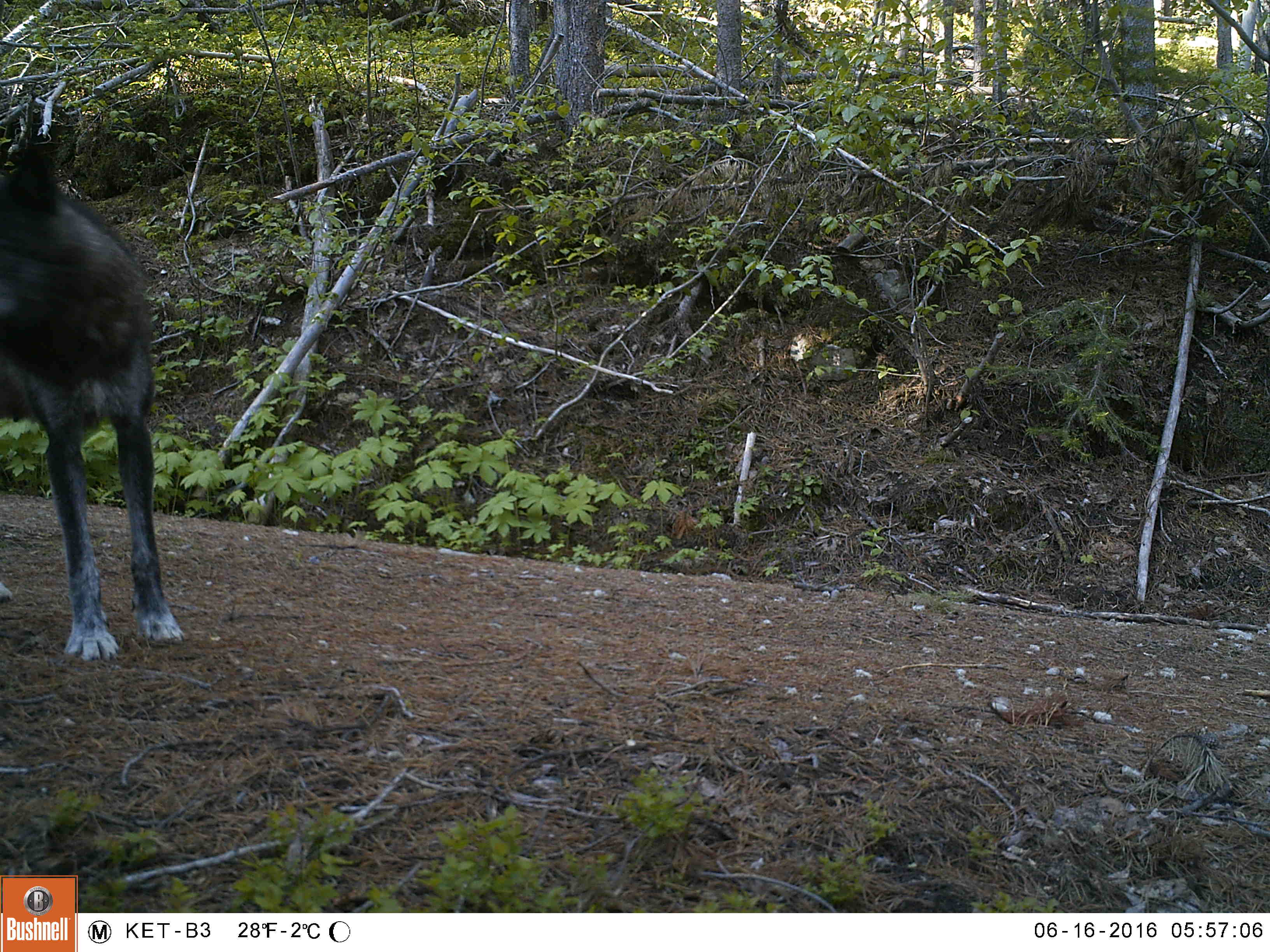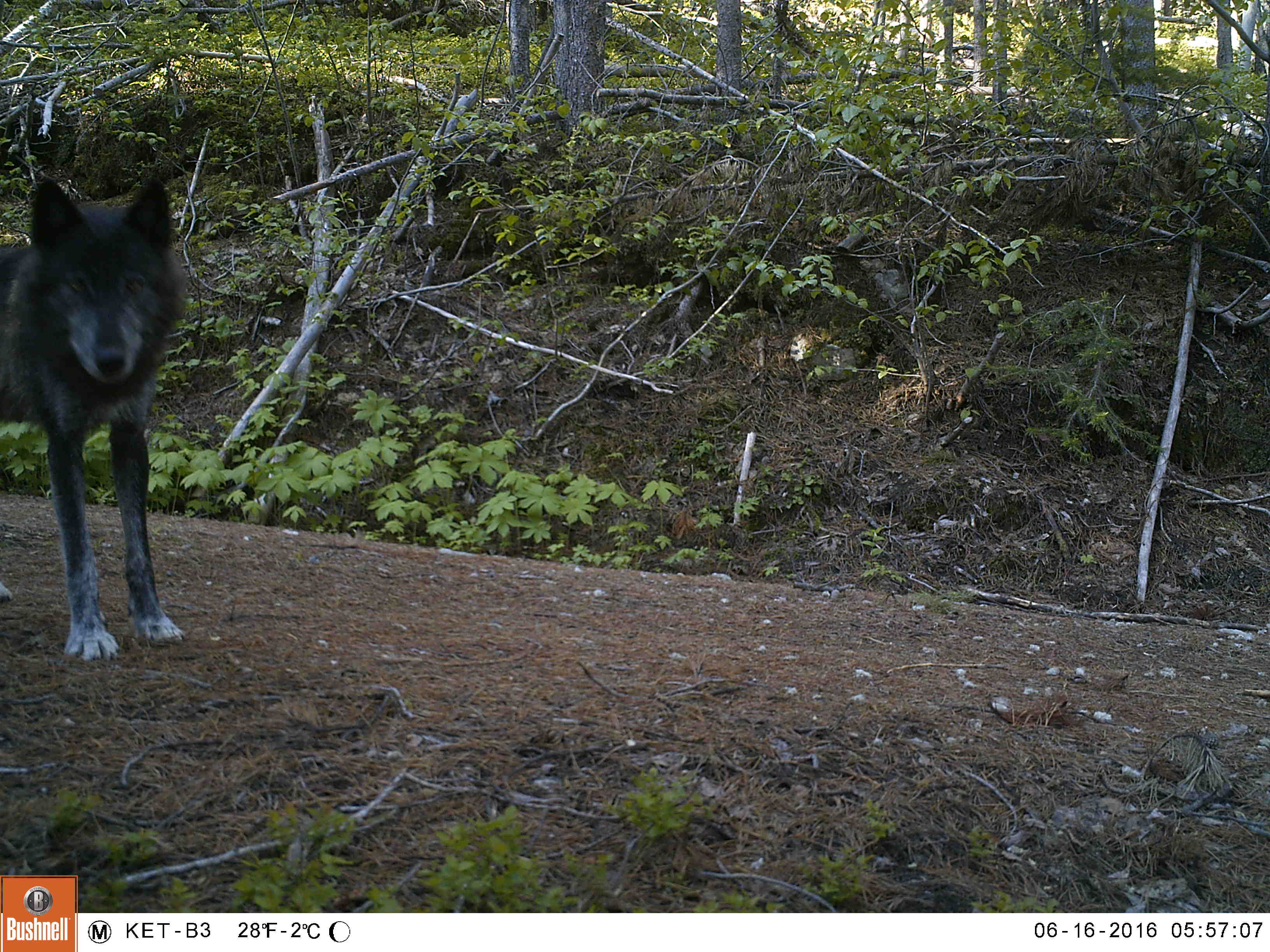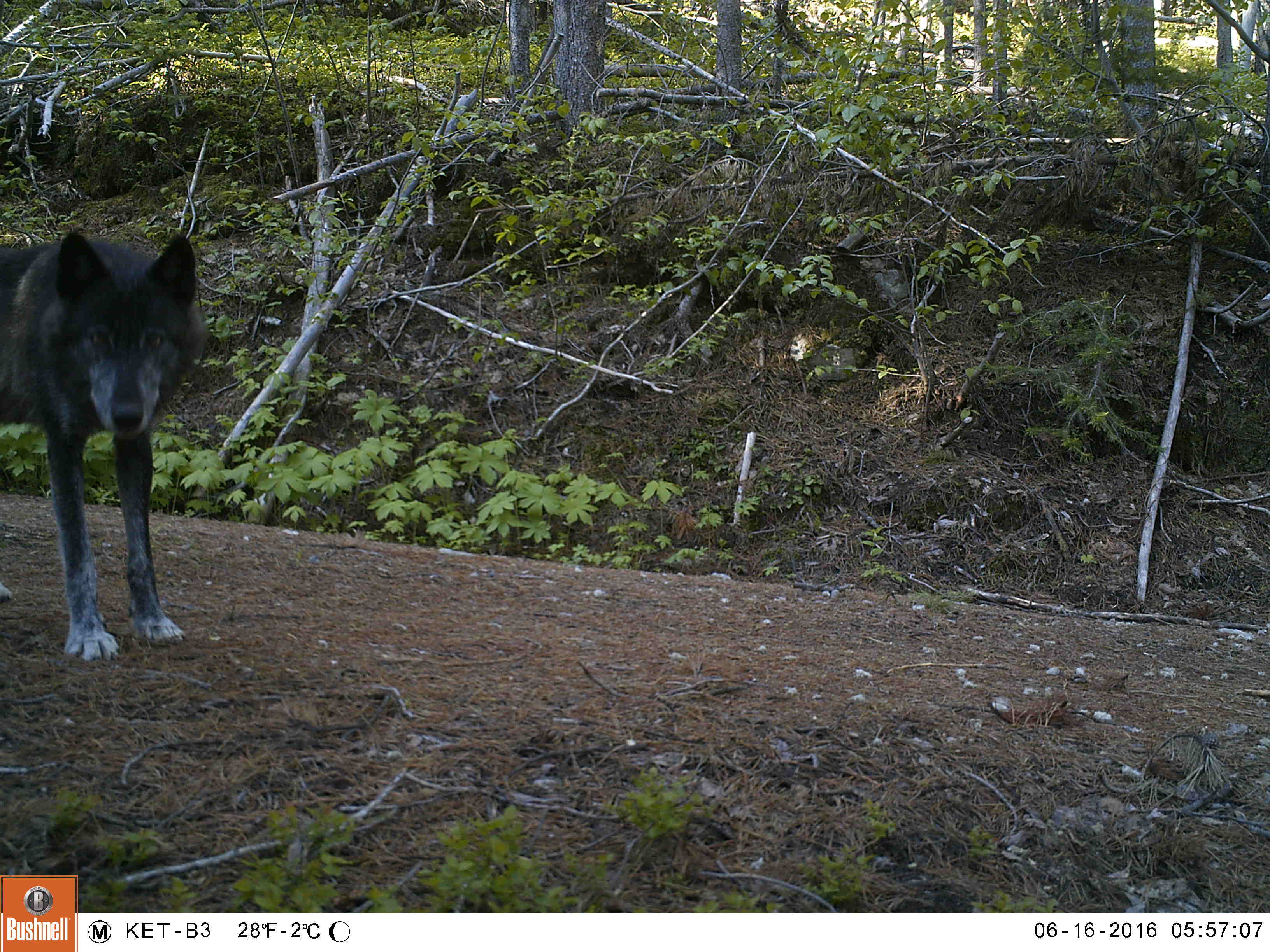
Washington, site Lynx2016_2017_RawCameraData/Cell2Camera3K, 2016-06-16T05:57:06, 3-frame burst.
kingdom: Animalia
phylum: Chordata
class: Mammalia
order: Carnivora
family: Canidae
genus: Canis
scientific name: Canis lupus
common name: gray wolf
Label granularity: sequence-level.